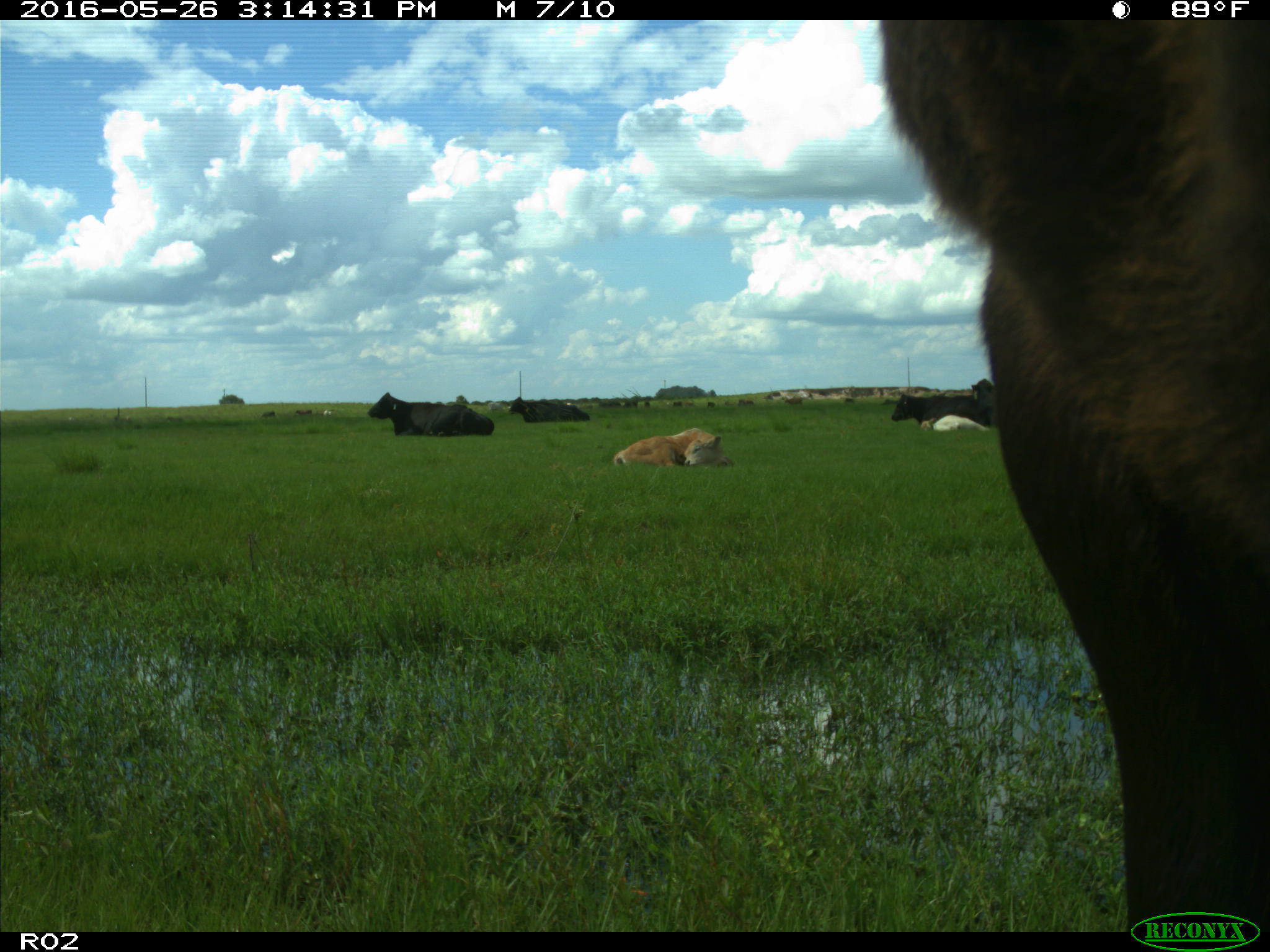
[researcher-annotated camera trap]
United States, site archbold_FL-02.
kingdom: Animalia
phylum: Chordata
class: Mammalia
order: Artiodactyla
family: Bovidae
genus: Bos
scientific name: Bos taurus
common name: domestic cow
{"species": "Bos taurus (domestic cow)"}